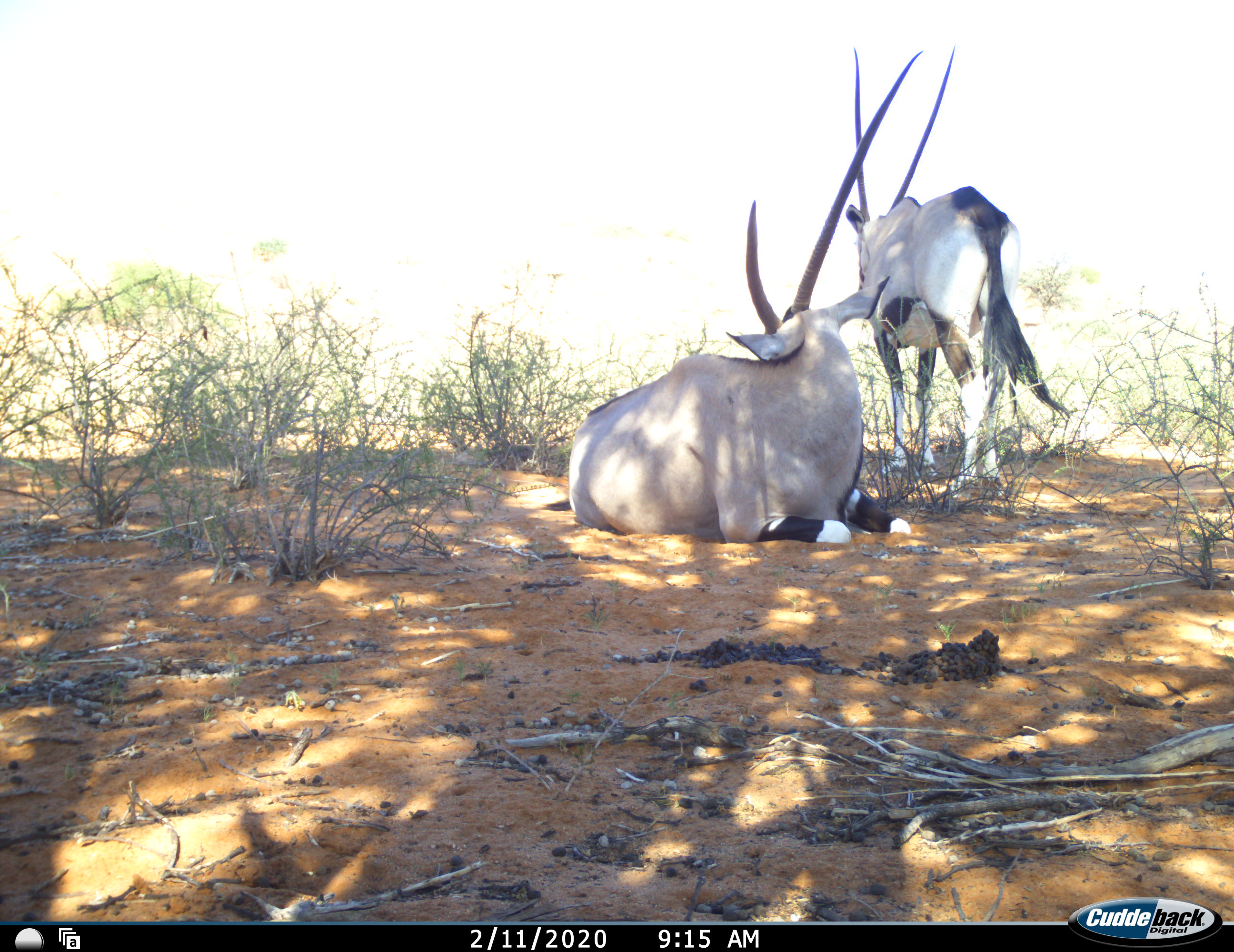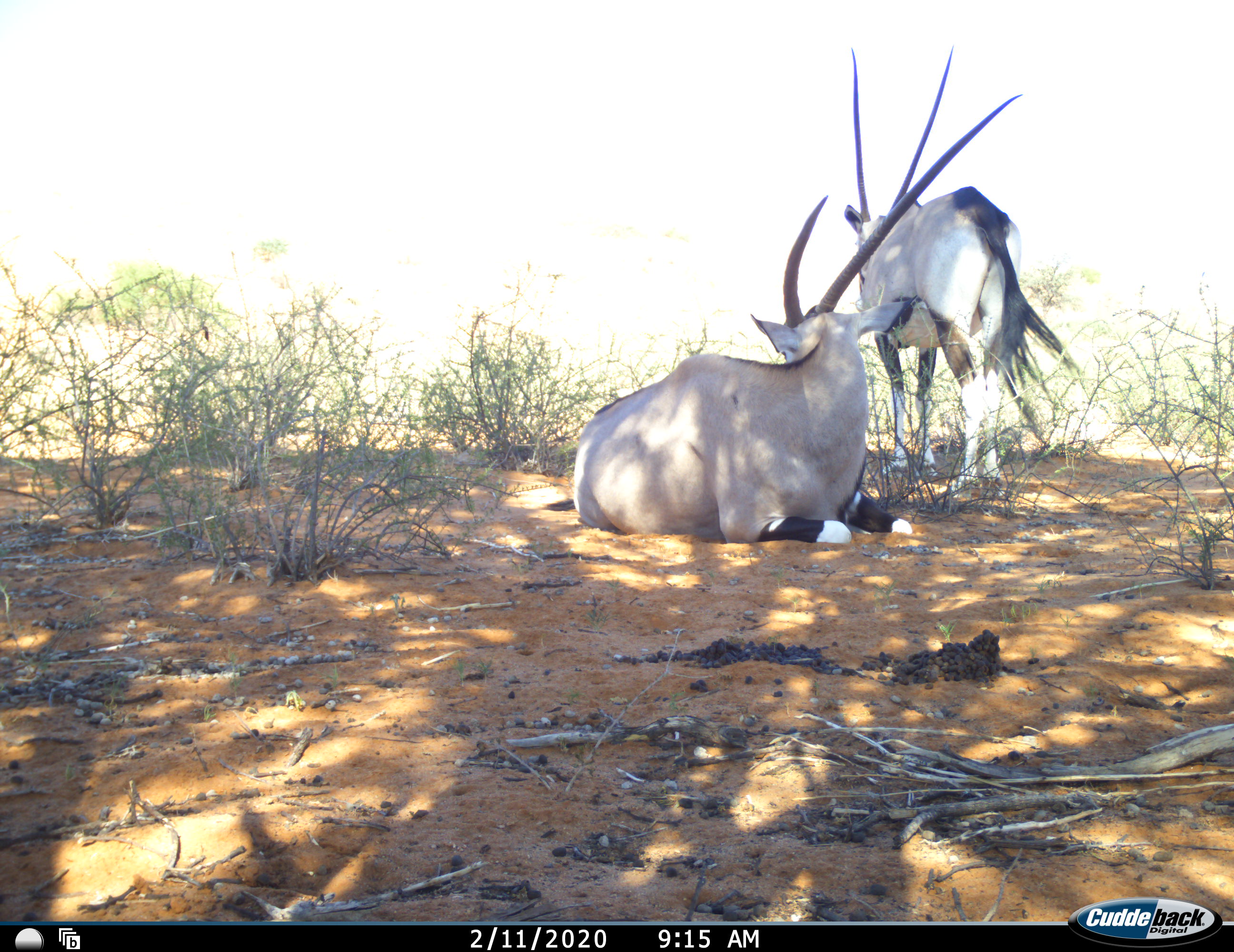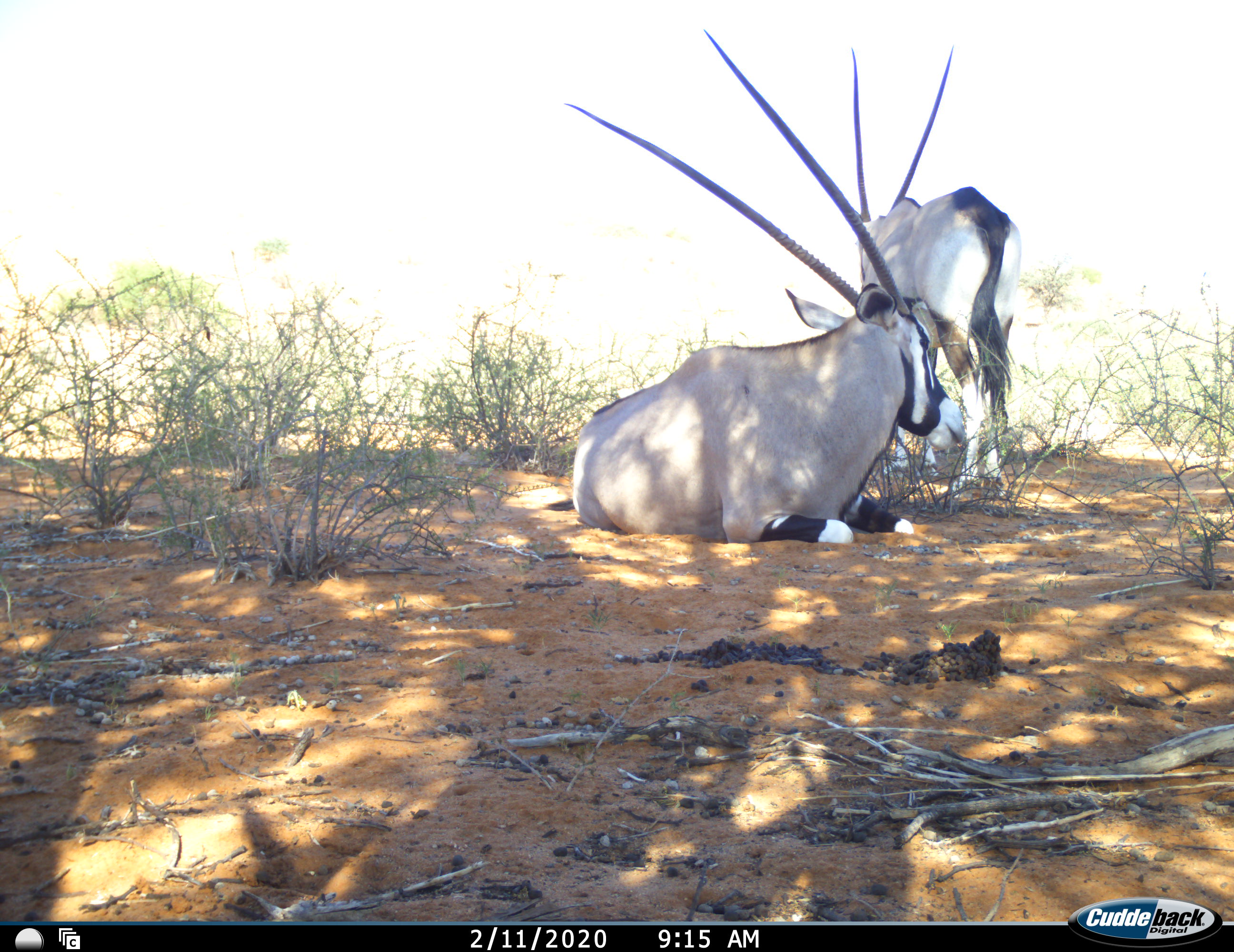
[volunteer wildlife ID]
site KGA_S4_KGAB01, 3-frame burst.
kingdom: Animalia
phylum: Chordata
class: Mammalia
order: Artiodactyla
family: Bovidae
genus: Oryx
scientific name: Oryx gazella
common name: gemsbok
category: oryx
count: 2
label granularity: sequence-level